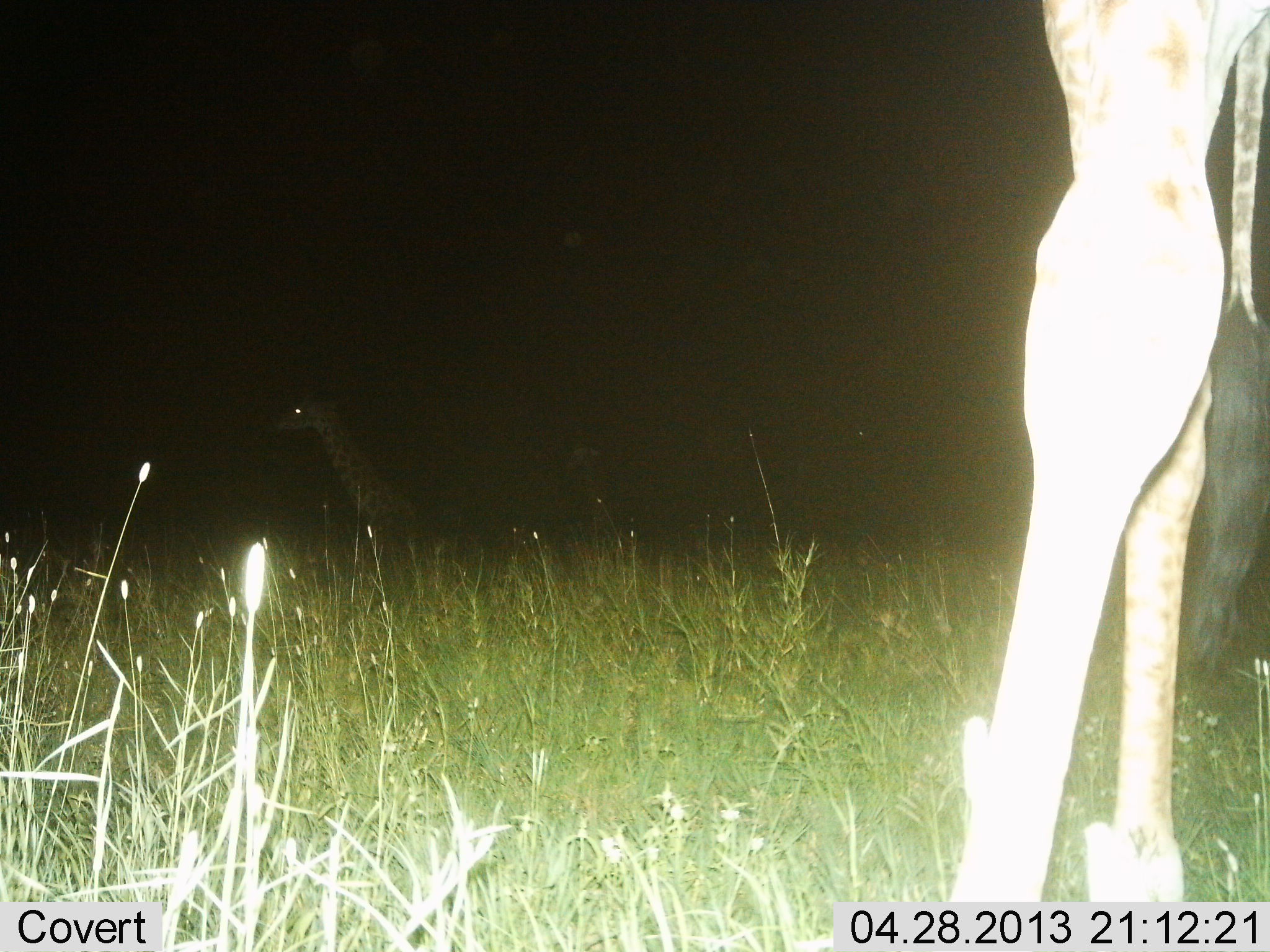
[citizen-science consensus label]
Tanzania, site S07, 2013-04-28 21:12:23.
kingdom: Animalia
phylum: Chordata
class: Mammalia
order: Artiodactyla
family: Giraffidae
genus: Giraffa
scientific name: Giraffa camelopardalis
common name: giraffe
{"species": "giraffe (Giraffa camelopardalis)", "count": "2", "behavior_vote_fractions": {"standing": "90%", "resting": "10%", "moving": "30%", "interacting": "0%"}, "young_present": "0%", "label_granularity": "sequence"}